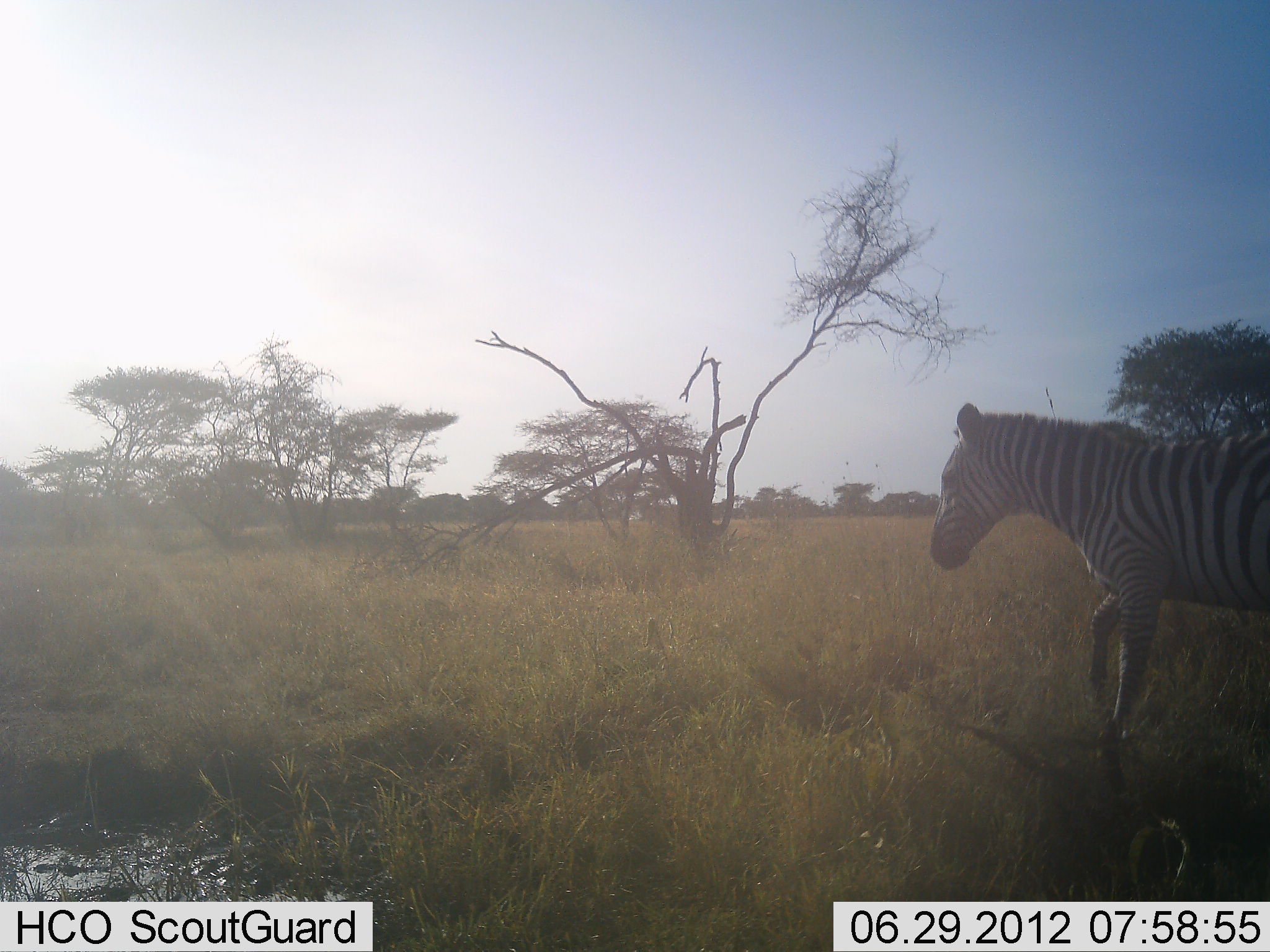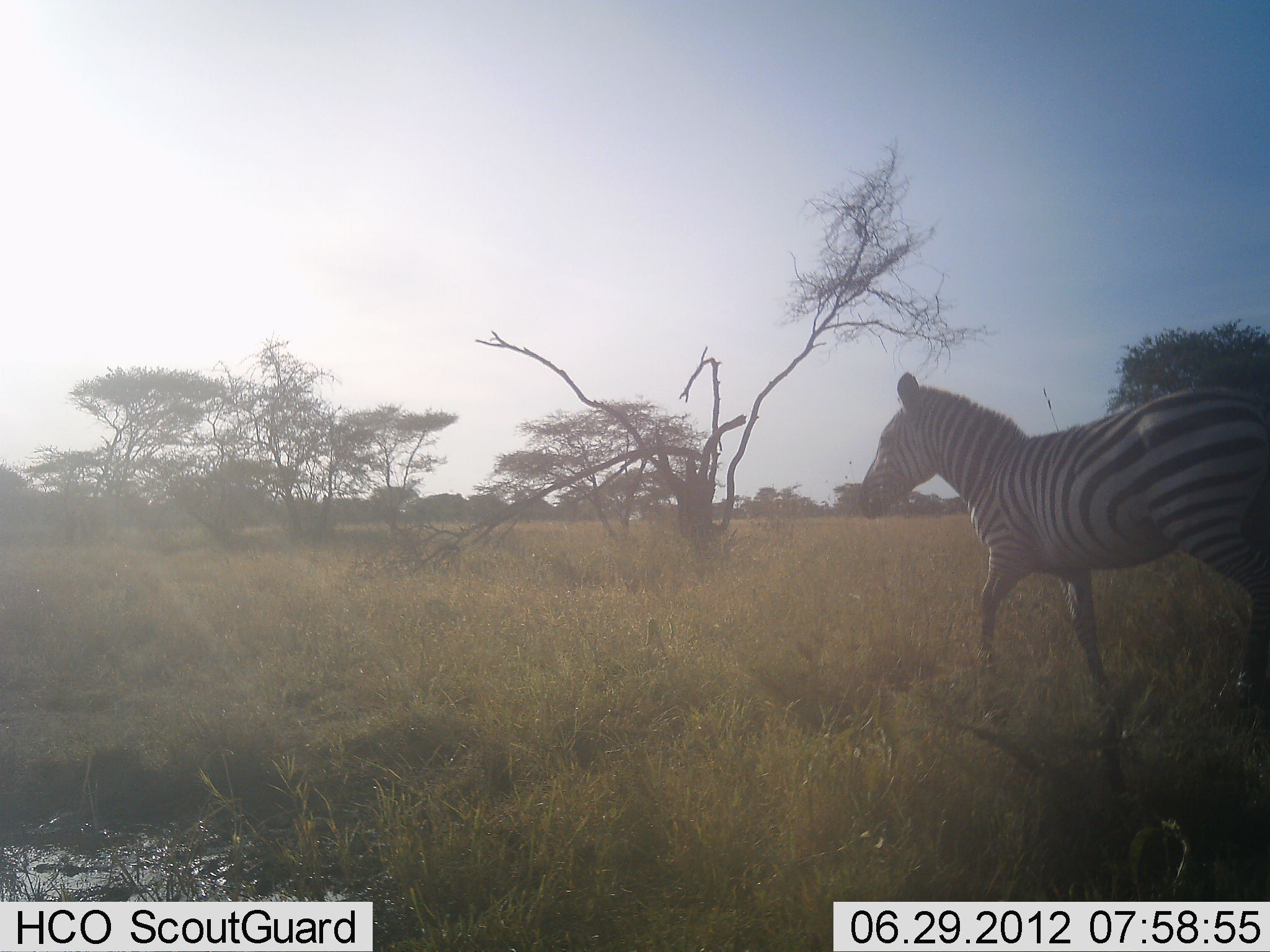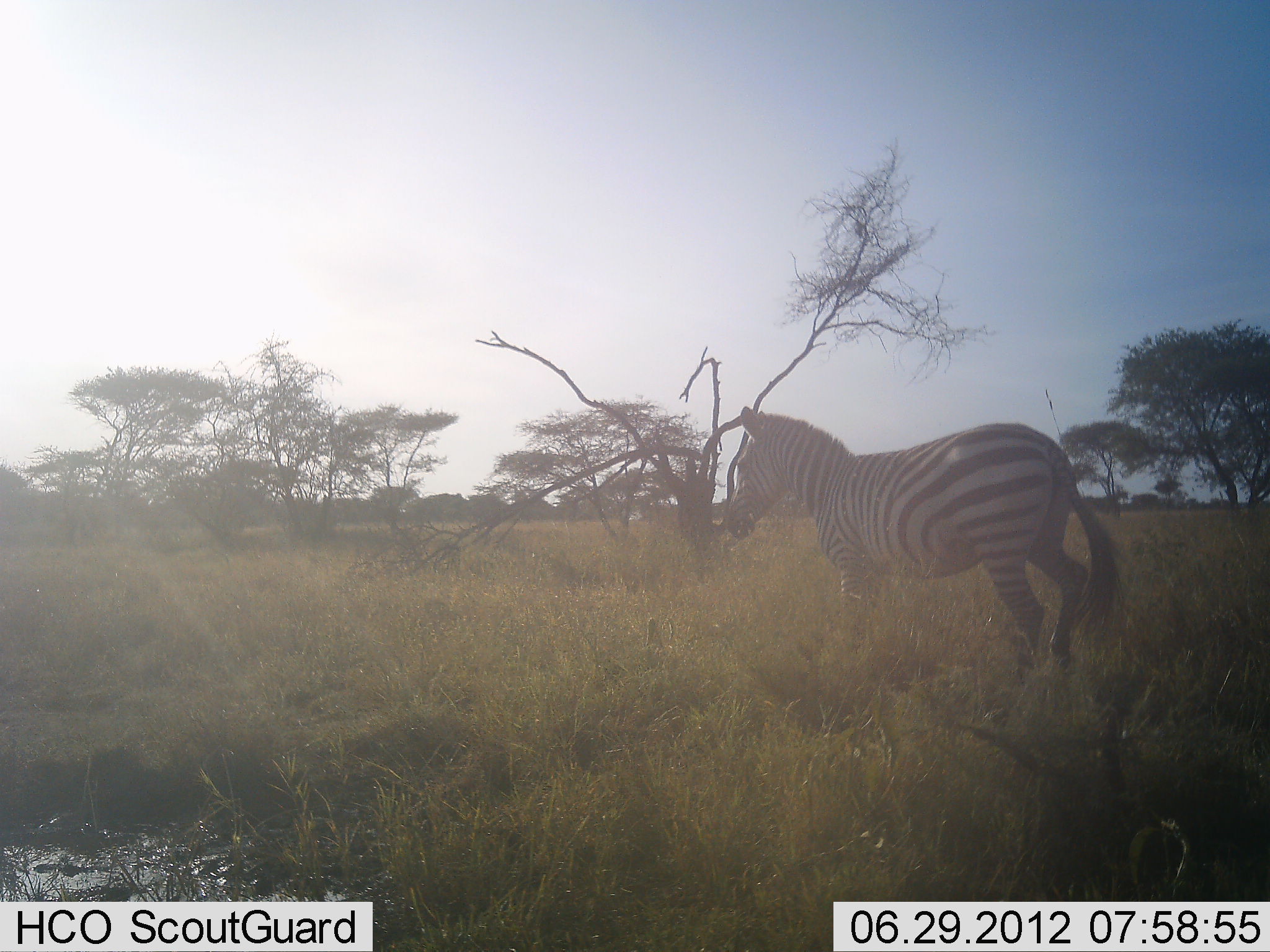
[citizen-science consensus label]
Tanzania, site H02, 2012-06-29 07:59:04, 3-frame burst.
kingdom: Animalia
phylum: Chordata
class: Mammalia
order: Perissodactyla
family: Equidae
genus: Equus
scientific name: Equus quagga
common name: plains zebra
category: zebra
Zebra (plains zebra) (Equus quagga), count 1. Behavior (volunteer vote fractions): standing 0%, resting 0%, moving 100%, interacting 0%. Young present (vote fraction): 0%. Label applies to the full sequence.